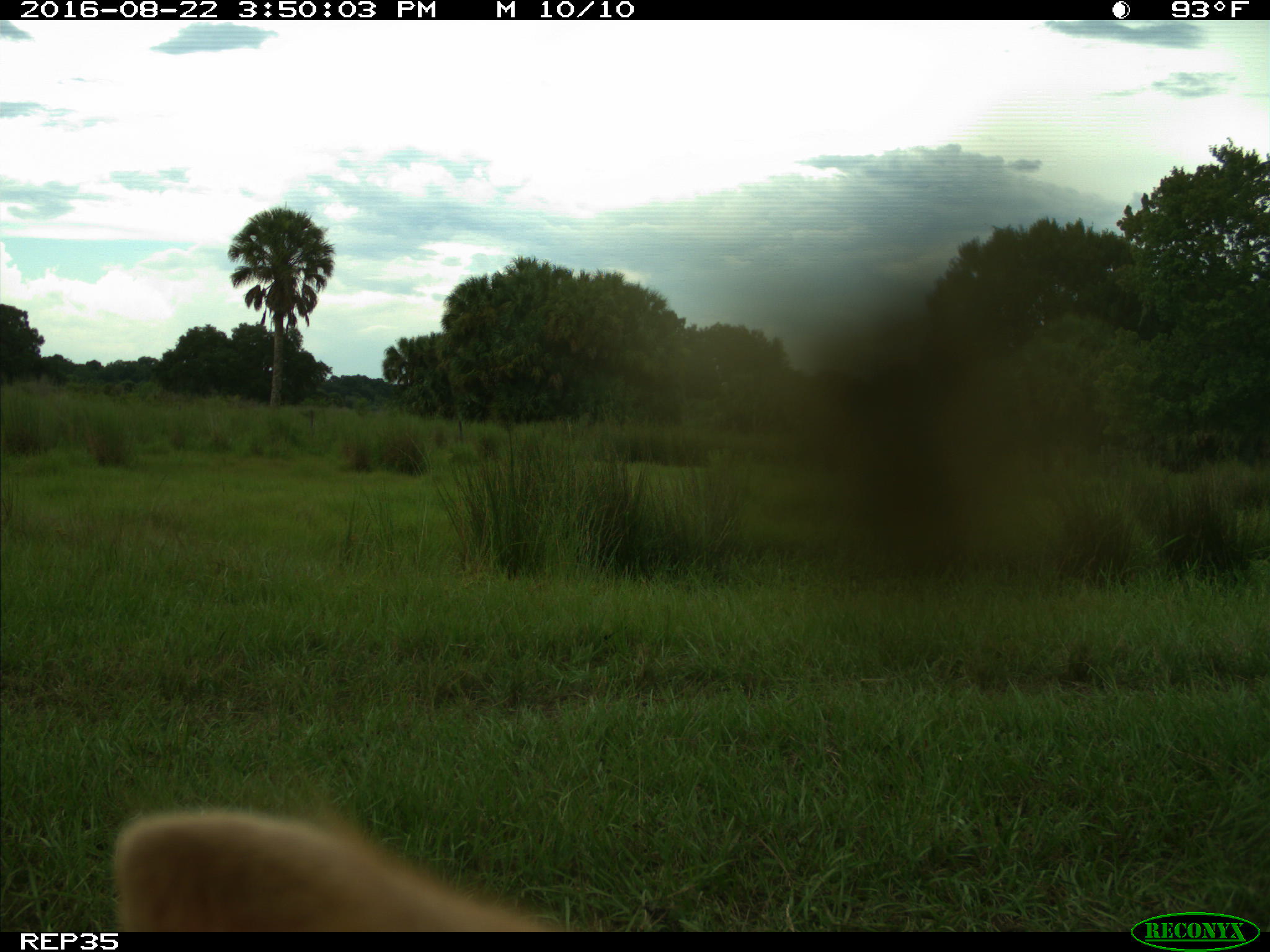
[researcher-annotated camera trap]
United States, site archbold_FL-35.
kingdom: Animalia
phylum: Chordata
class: Mammalia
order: Artiodactyla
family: Bovidae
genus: Bos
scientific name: Bos taurus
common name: domestic cow